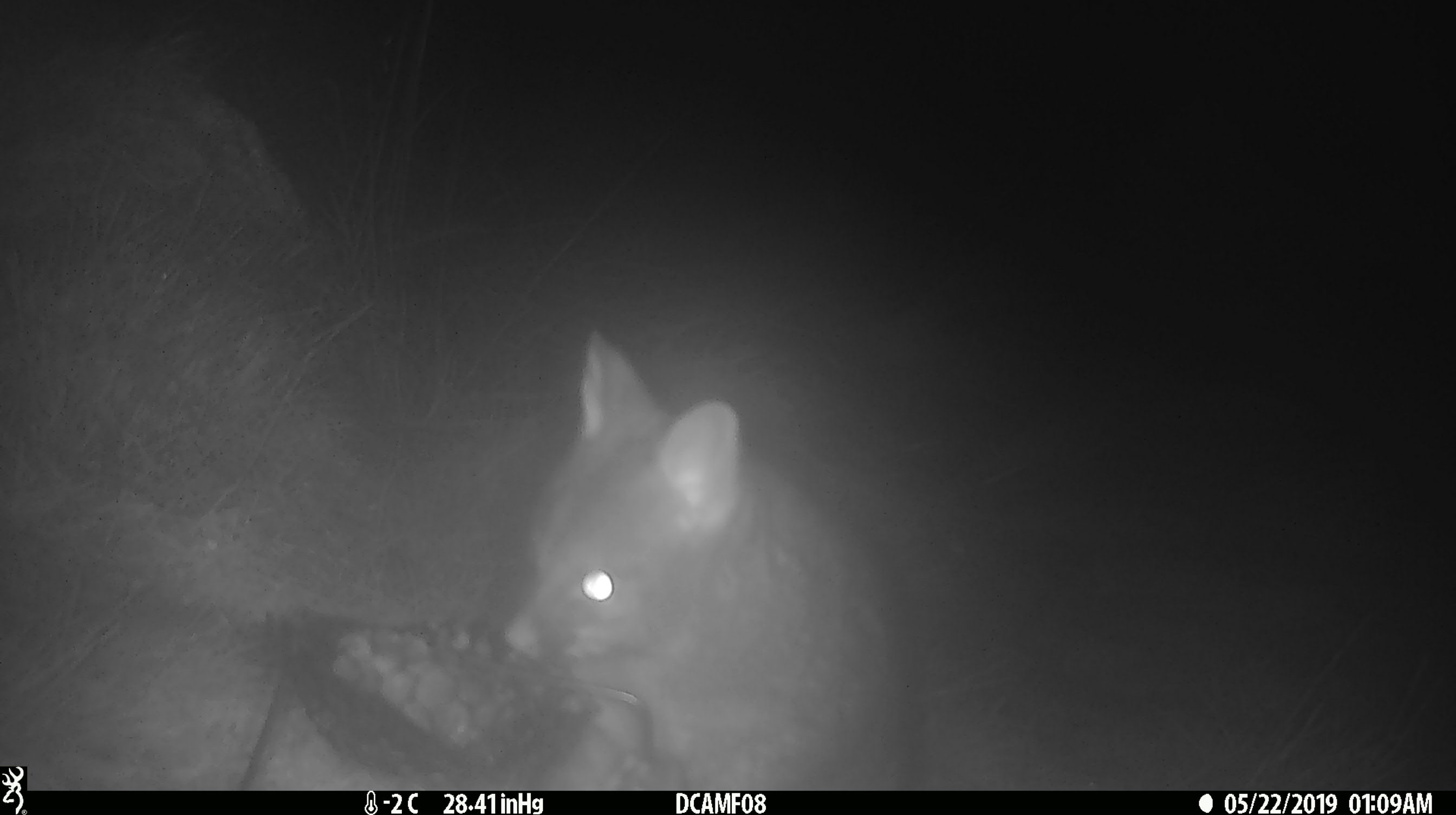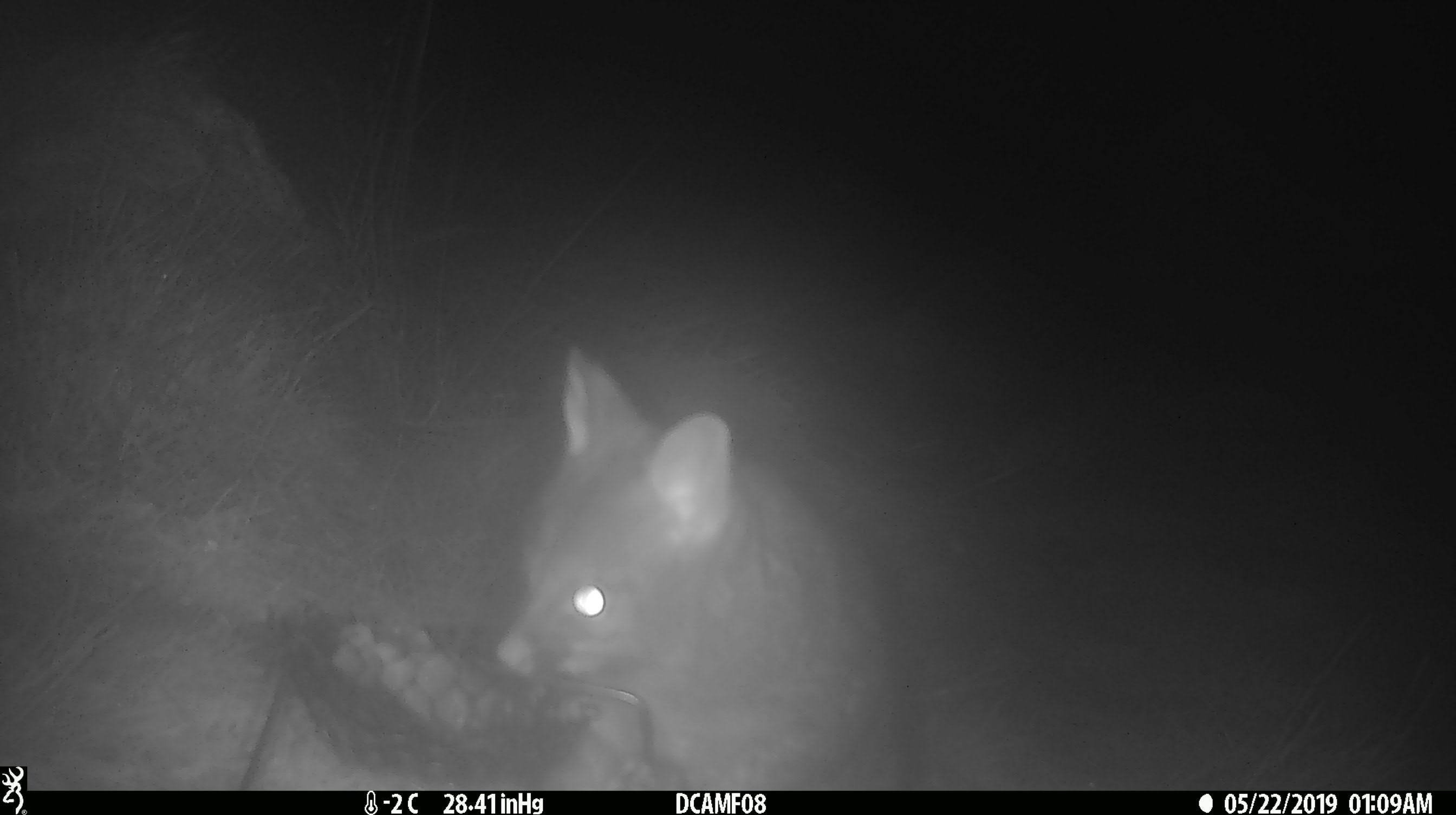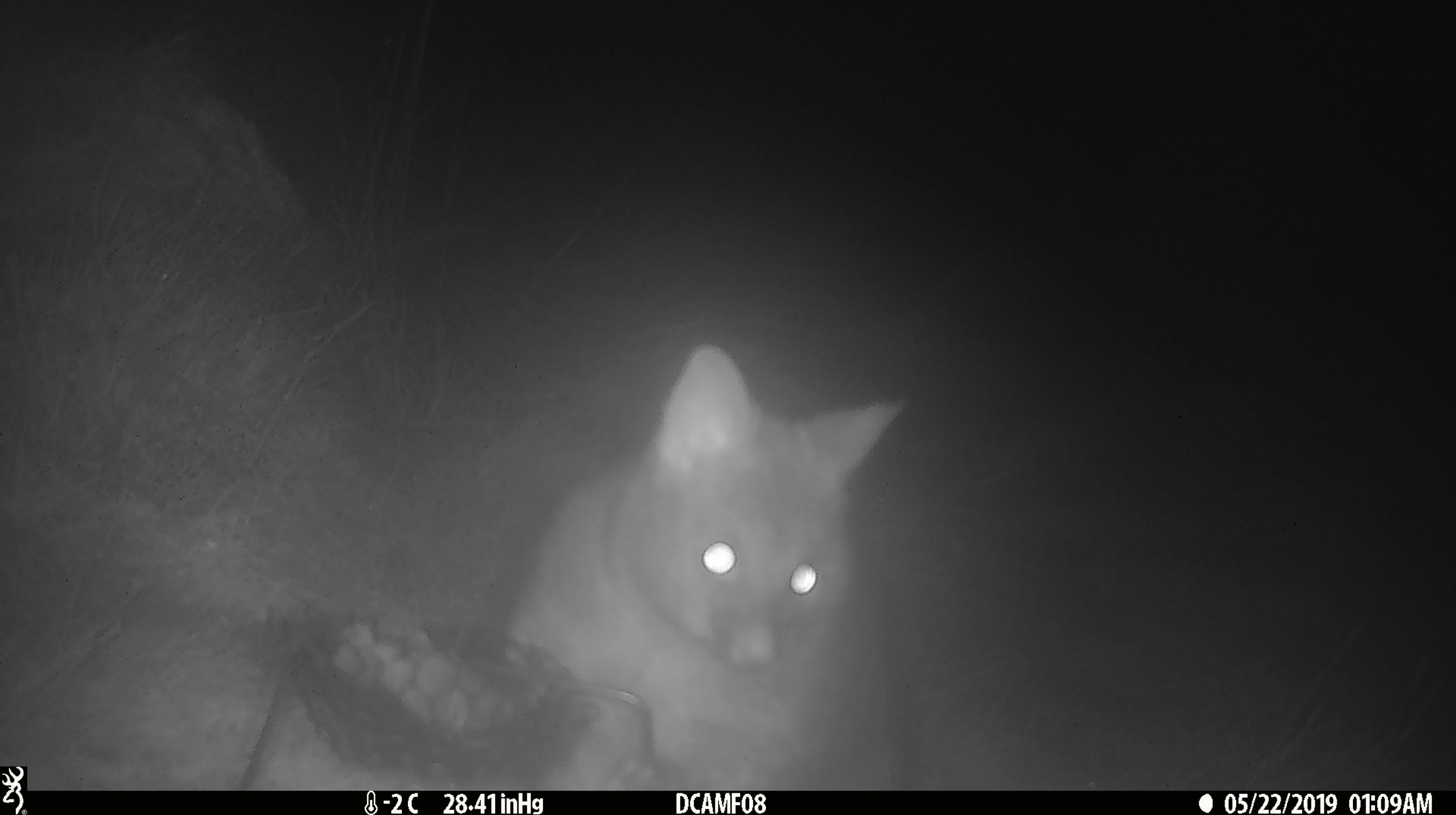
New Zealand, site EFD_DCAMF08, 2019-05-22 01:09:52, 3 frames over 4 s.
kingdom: Animalia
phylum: Chordata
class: Mammalia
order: Diprotodontia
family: Phalangeridae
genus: Trichosurus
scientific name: Trichosurus vulpecula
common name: common brushtail possum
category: possum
Possum (common brushtail possum) (Trichosurus vulpecula).